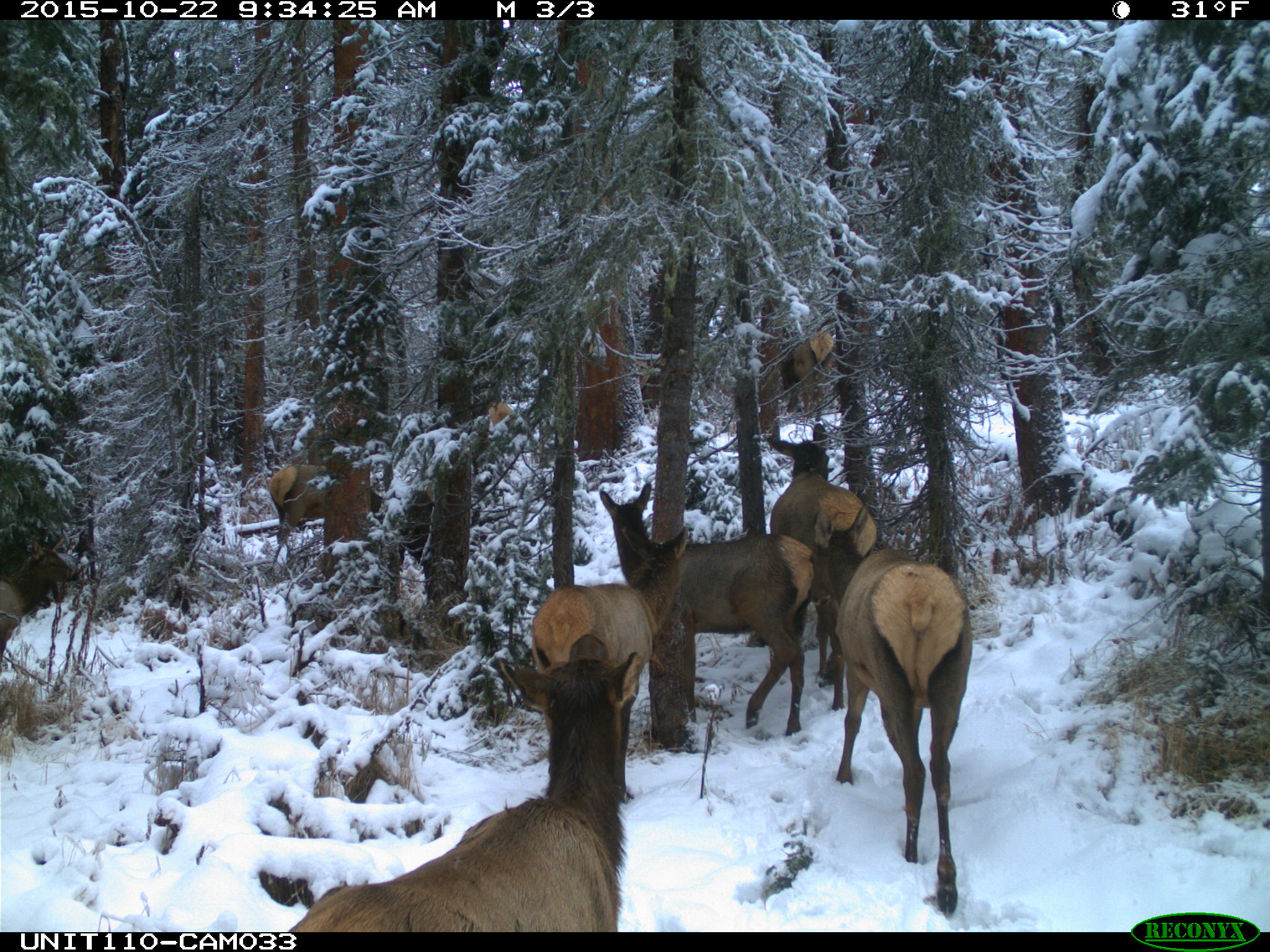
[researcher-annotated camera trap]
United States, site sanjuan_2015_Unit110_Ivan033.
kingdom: Animalia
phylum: Chordata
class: Mammalia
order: Artiodactyla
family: Cervidae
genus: Cervus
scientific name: Cervus elaphus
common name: red deer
Cervus elaphus (red deer).